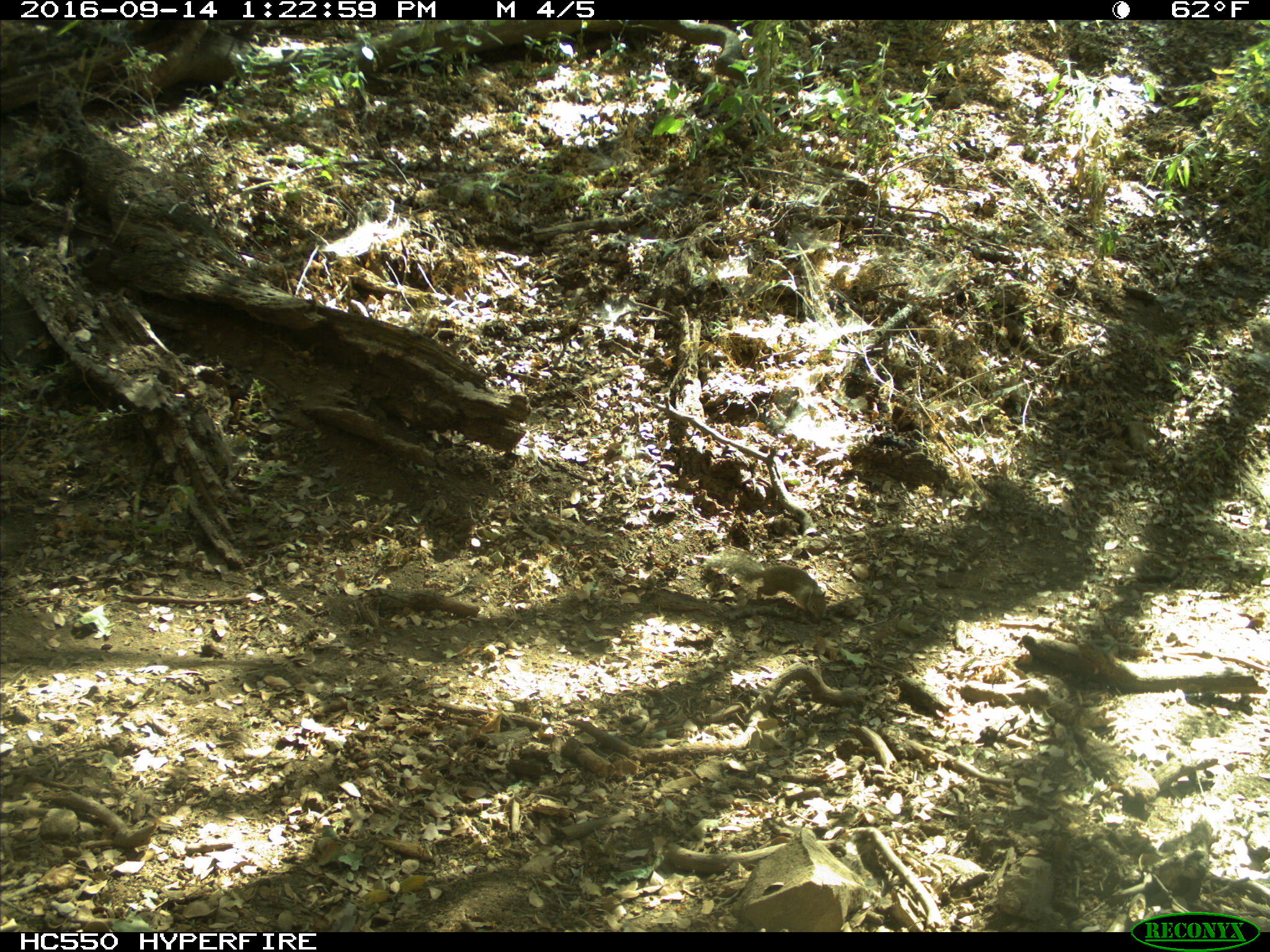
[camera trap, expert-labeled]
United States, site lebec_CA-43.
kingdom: Animalia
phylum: Chordata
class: Mammalia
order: Rodentia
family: Sciuridae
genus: Otospermophilus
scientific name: Otospermophilus beecheyi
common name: california ground squirrel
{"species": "Otospermophilus beecheyi (california ground squirrel)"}